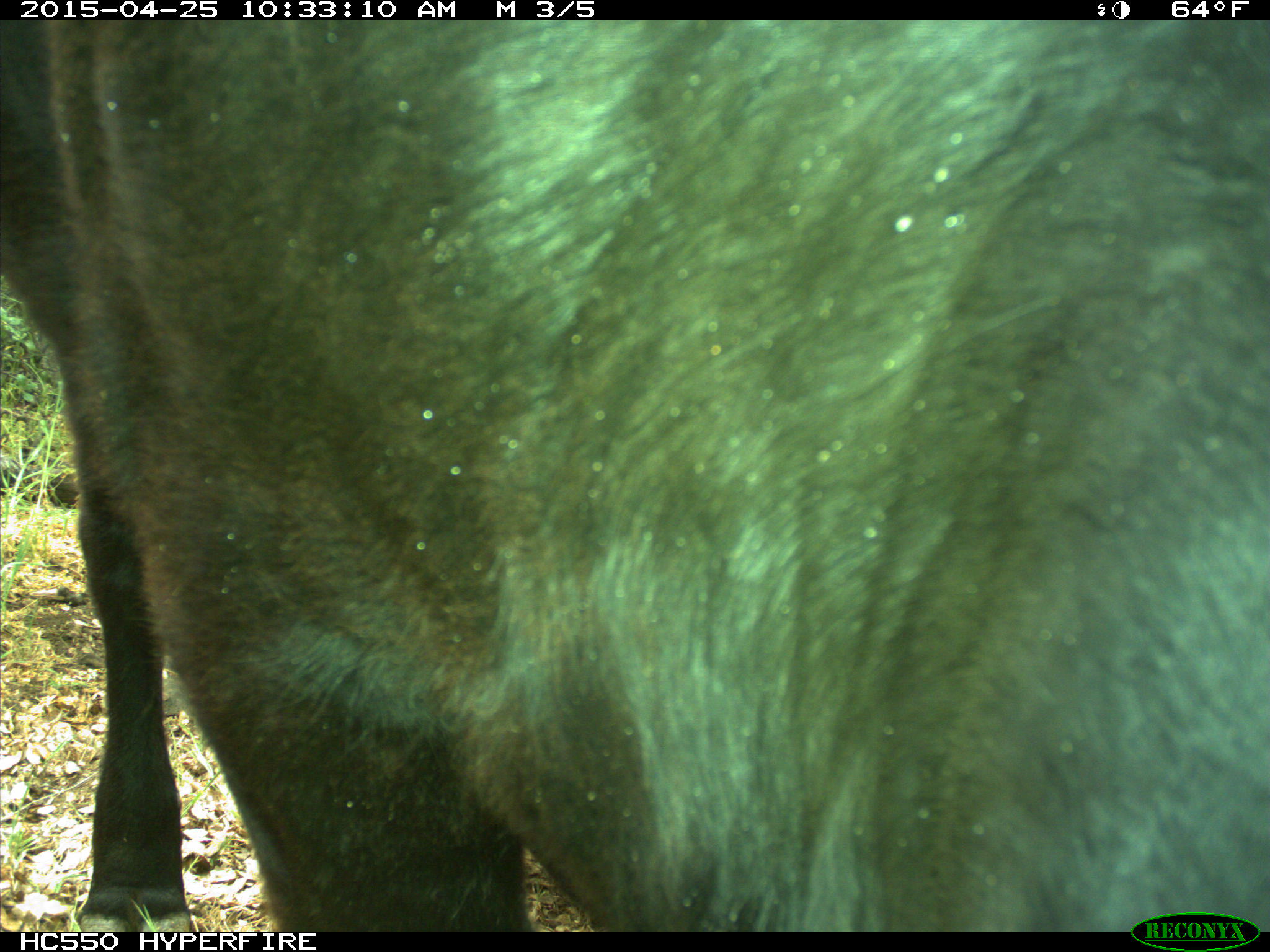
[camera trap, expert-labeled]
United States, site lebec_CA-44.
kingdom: Animalia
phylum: Chordata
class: Mammalia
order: Artiodactyla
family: Suidae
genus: Sus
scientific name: Sus scrofa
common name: wild boar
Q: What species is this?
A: Sus scrofa (wild boar).